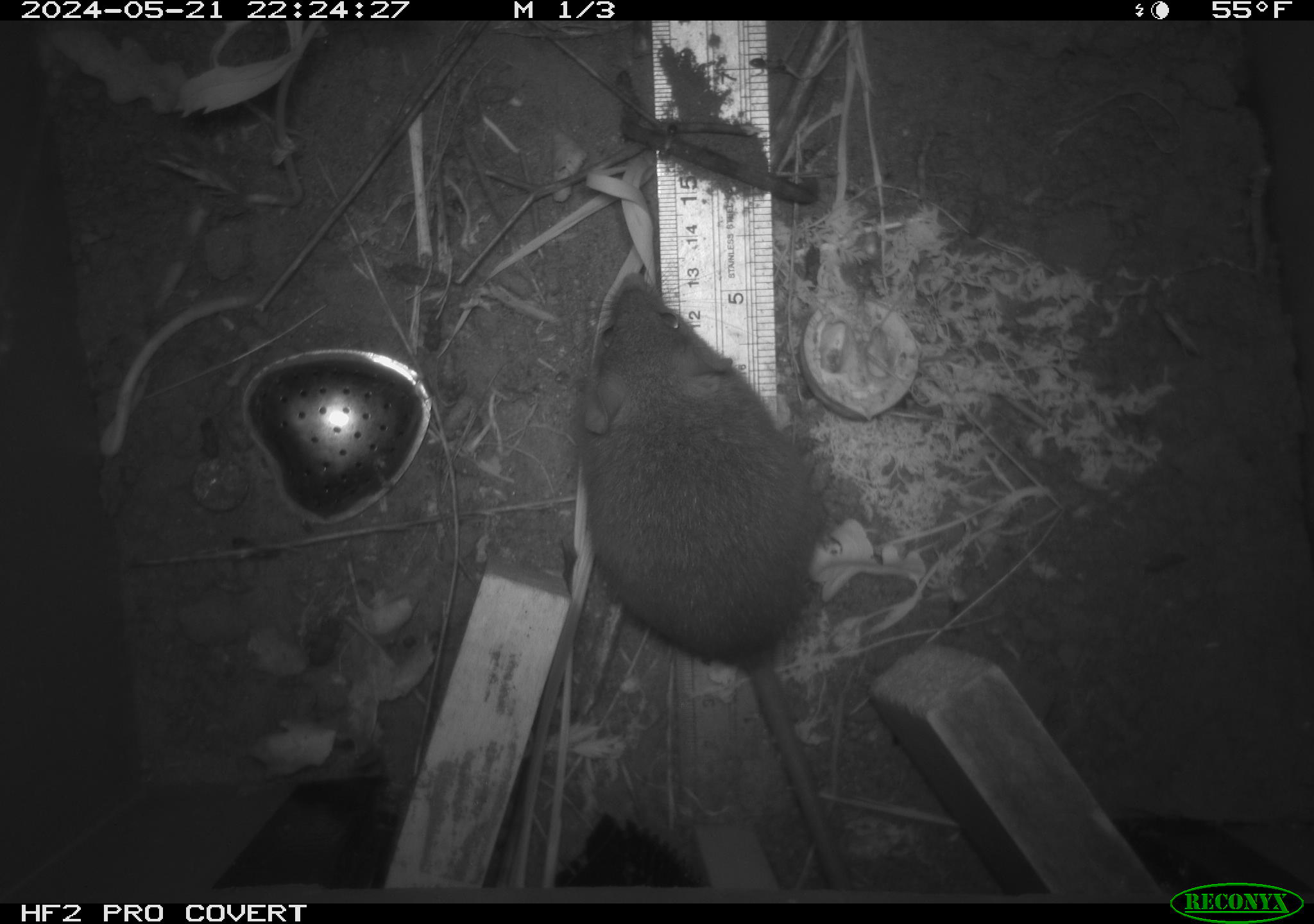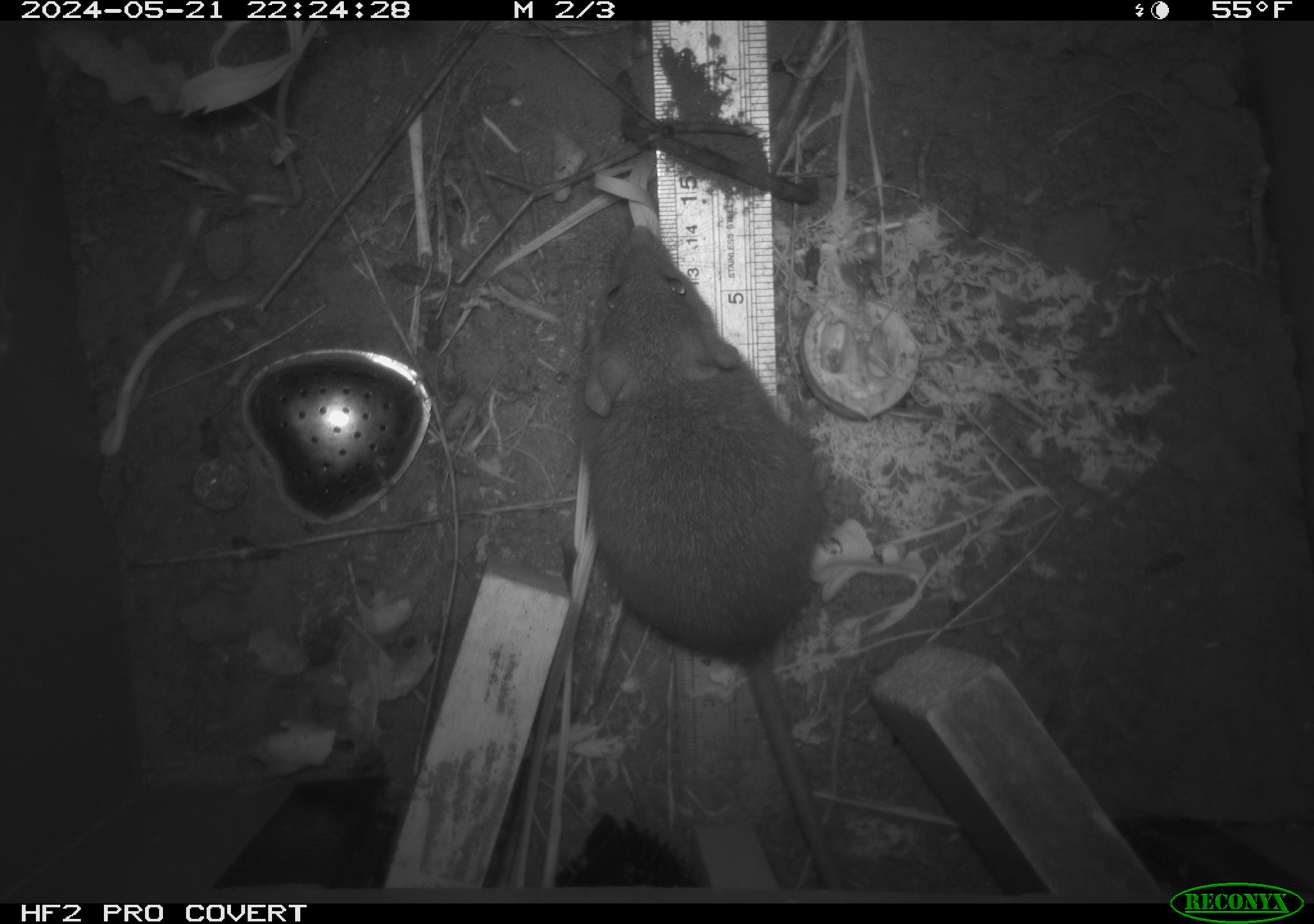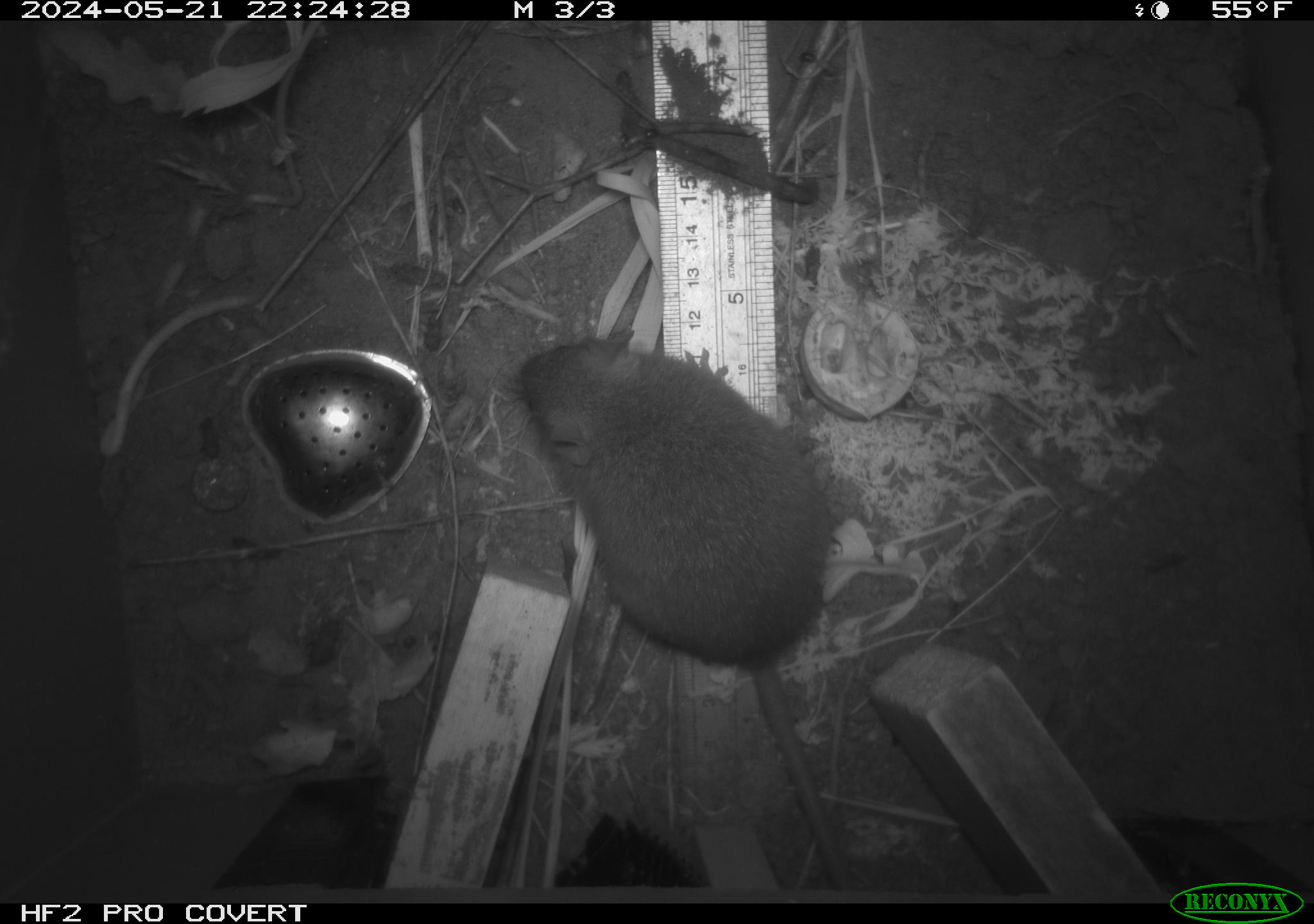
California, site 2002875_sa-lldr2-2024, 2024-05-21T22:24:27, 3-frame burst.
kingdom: Animalia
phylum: Chordata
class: Mammalia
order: Rodentia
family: Muridae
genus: Rattus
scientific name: Rattus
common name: rat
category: rattus species